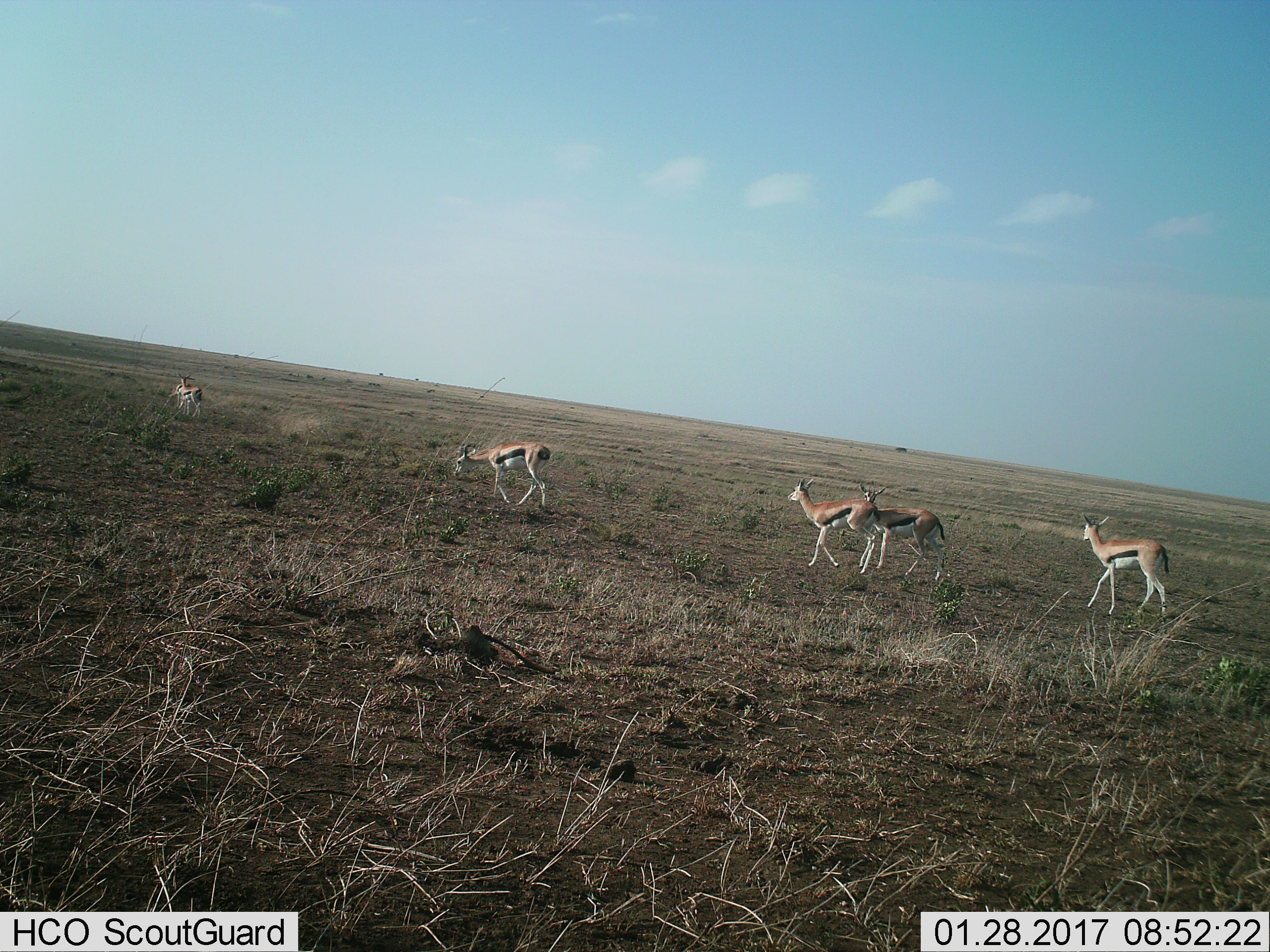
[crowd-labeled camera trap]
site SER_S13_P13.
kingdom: Animalia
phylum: Chordata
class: Mammalia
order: Artiodactyla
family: Bovidae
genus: Eudorcas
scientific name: Eudorcas thomsonii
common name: thomson's gazelle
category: gazellethomsons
Gazellethomsons (thomson's gazelle) (Eudorcas thomsonii), count 5. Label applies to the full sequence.